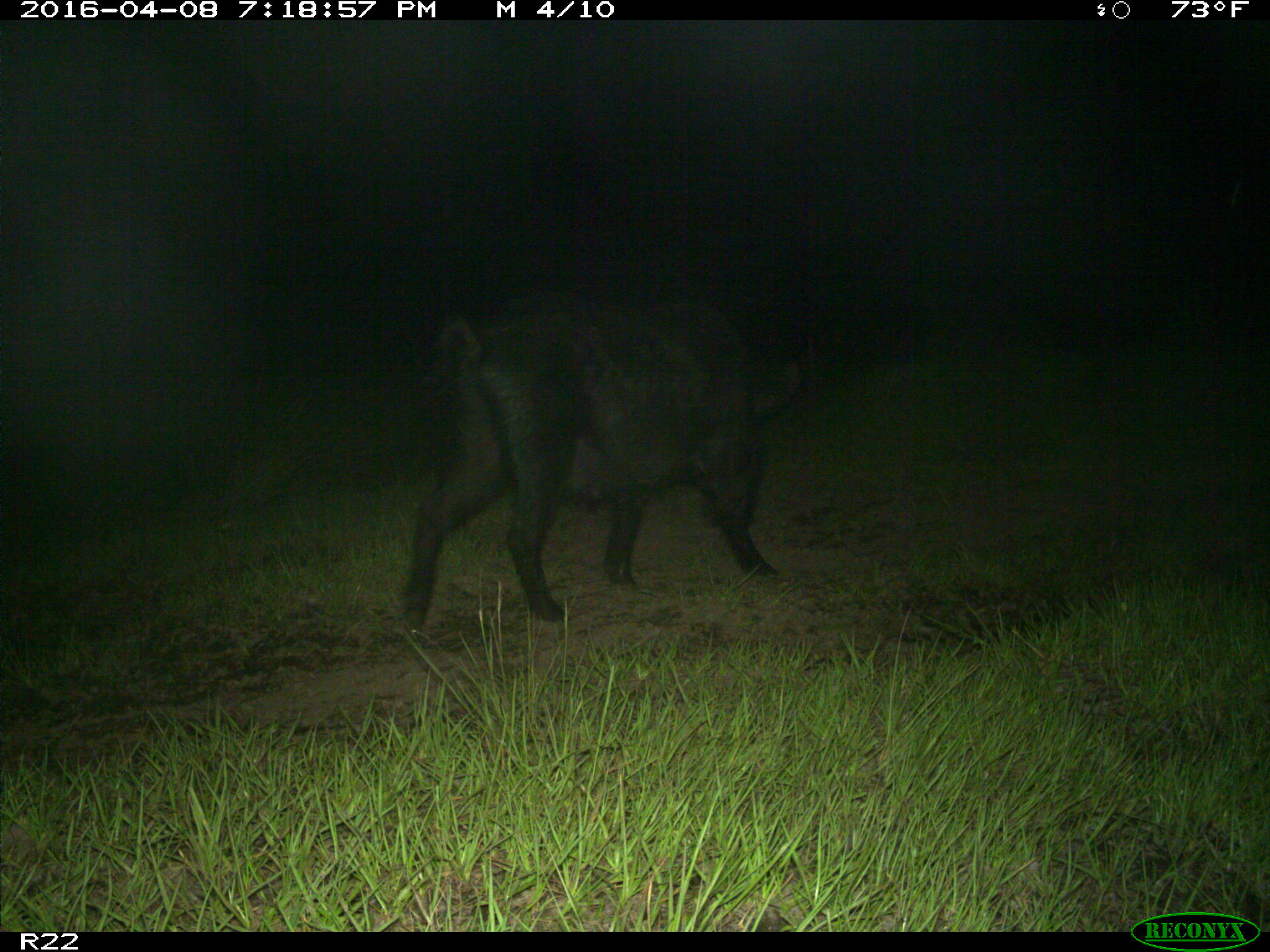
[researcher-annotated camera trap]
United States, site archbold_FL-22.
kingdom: Animalia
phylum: Chordata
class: Mammalia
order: Artiodactyla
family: Suidae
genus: Sus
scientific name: Sus scrofa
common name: wild boar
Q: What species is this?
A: Sus scrofa (wild boar).